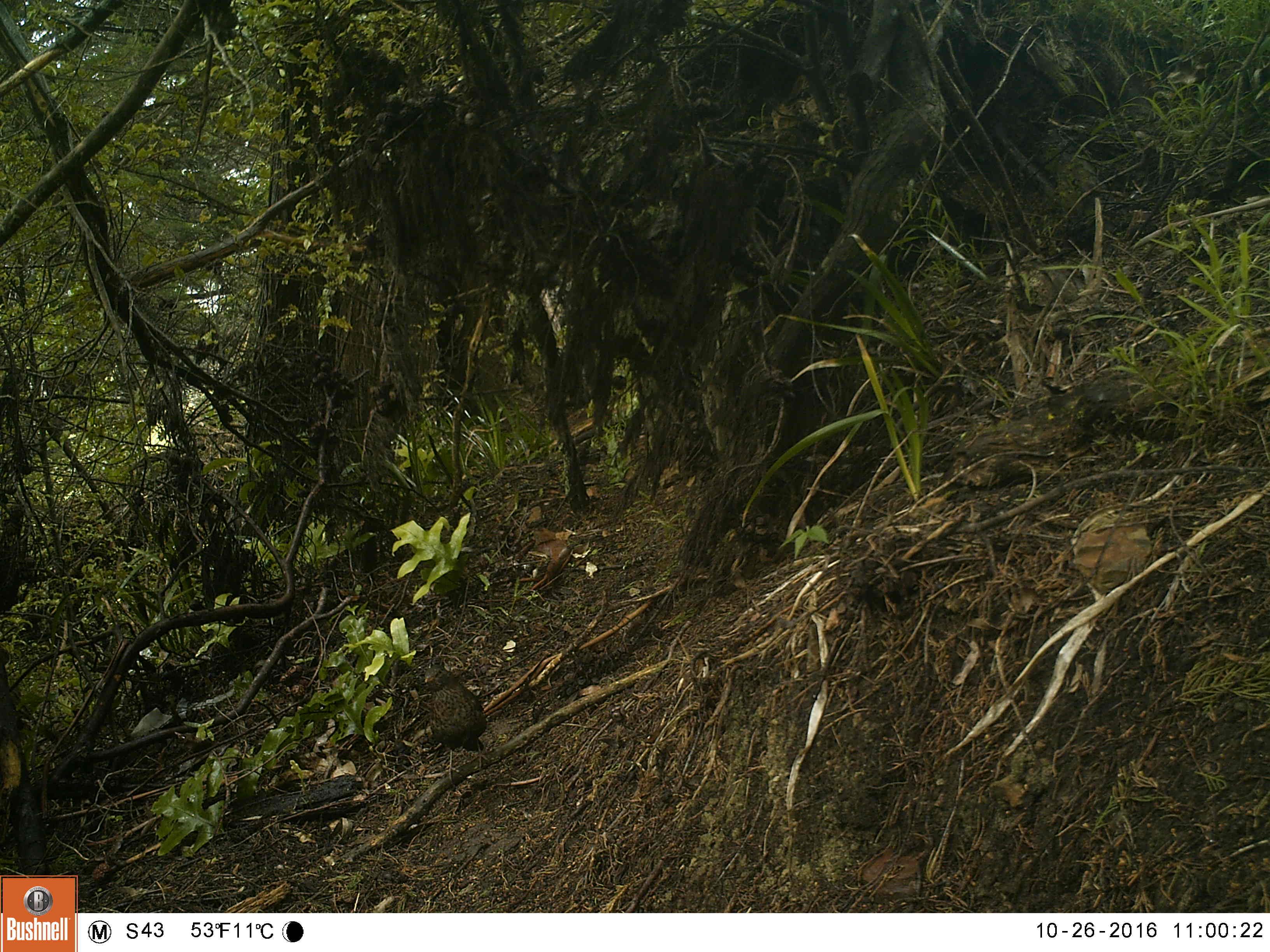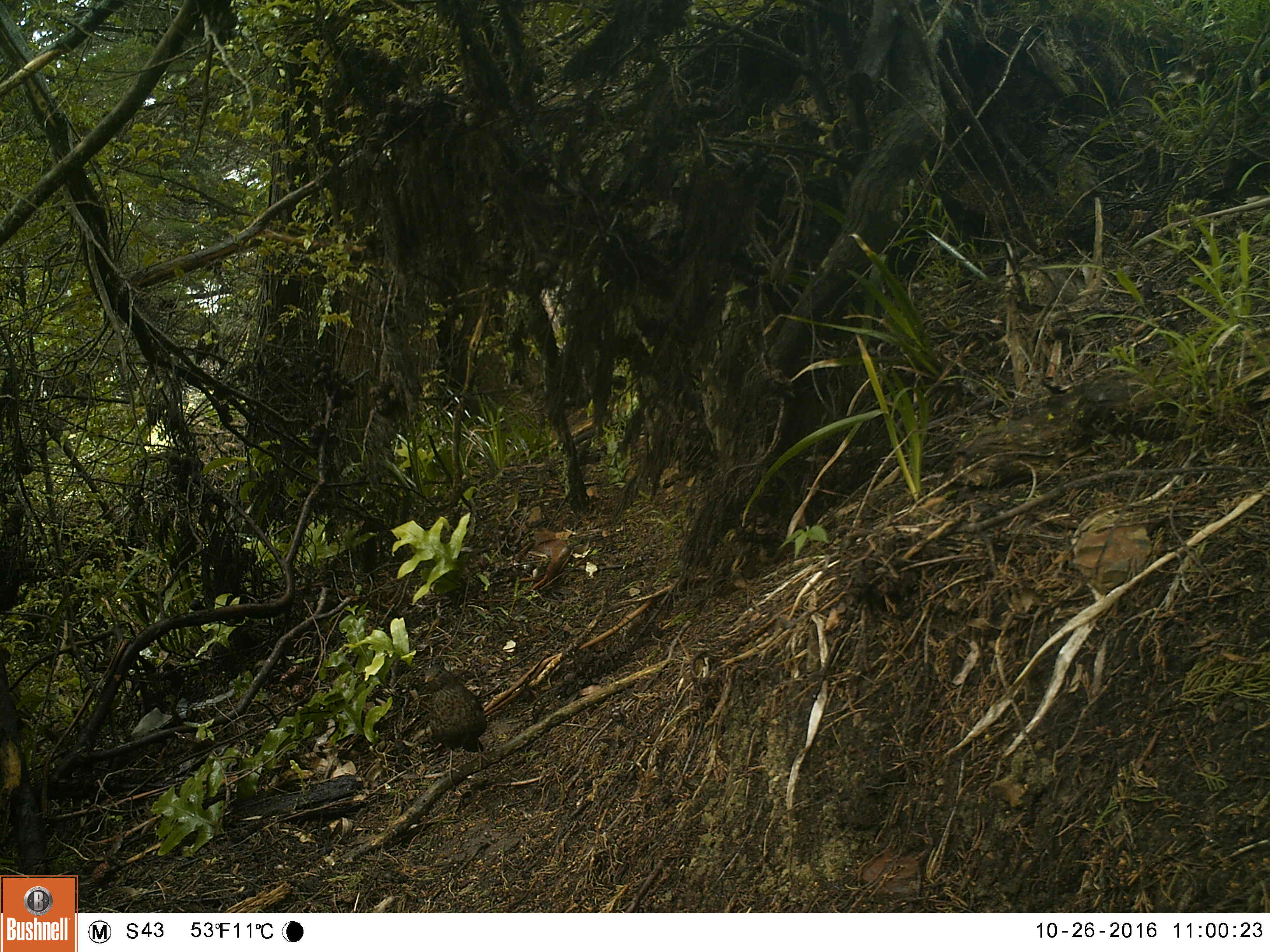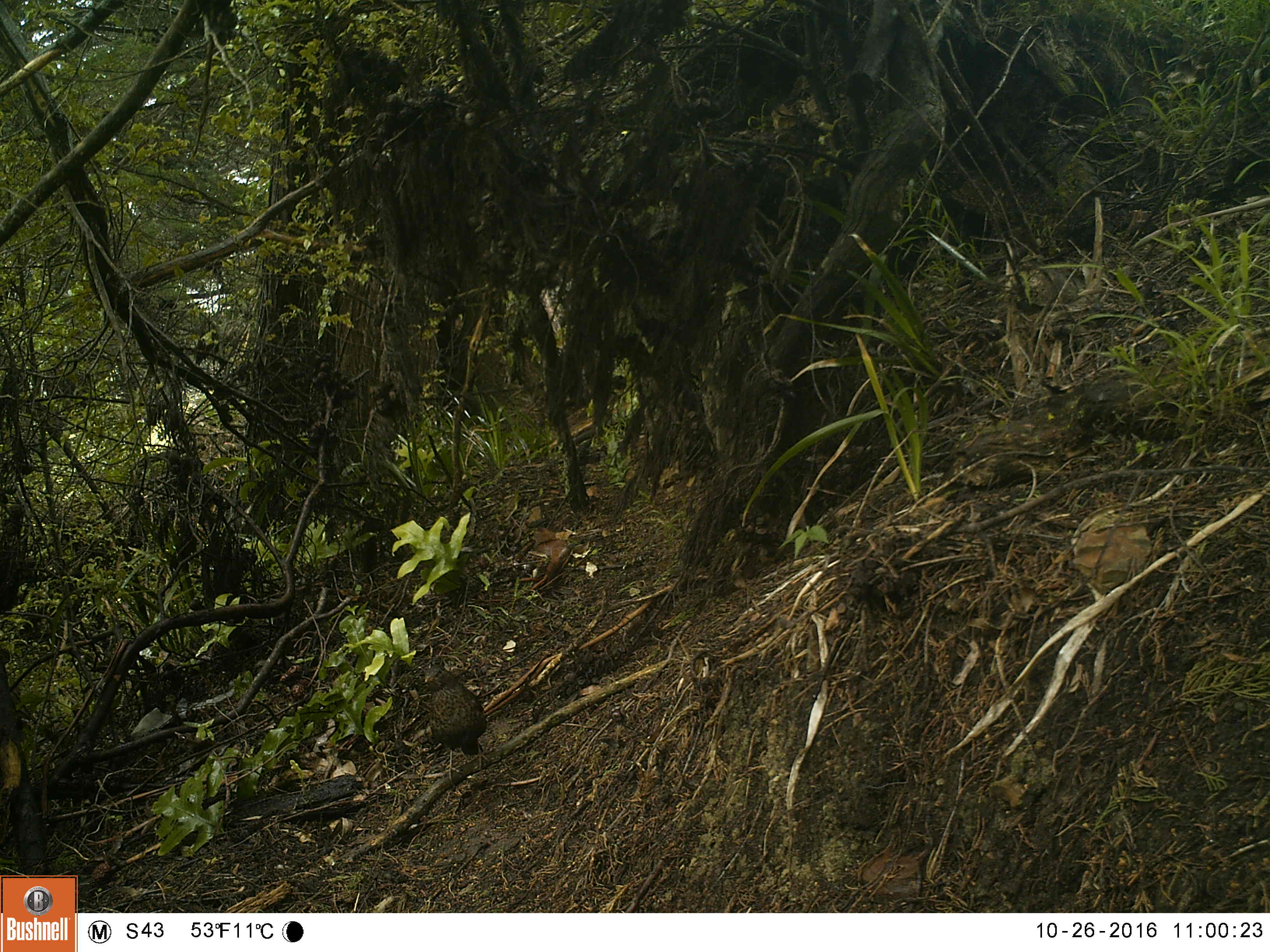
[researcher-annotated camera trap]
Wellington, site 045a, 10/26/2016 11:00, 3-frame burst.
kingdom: Animalia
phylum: Chordata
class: Aves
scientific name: Aves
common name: bird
Bird (Aves).